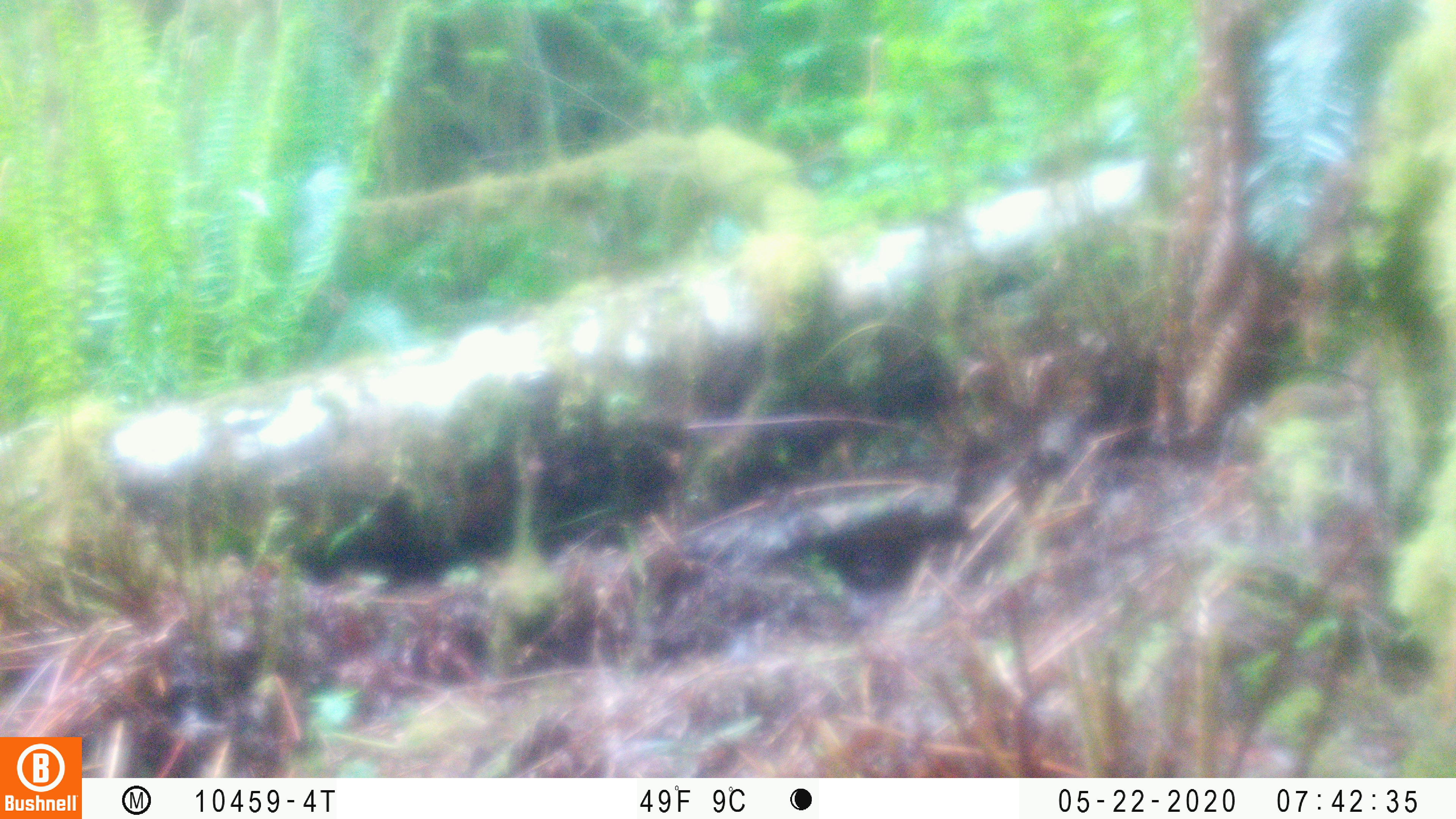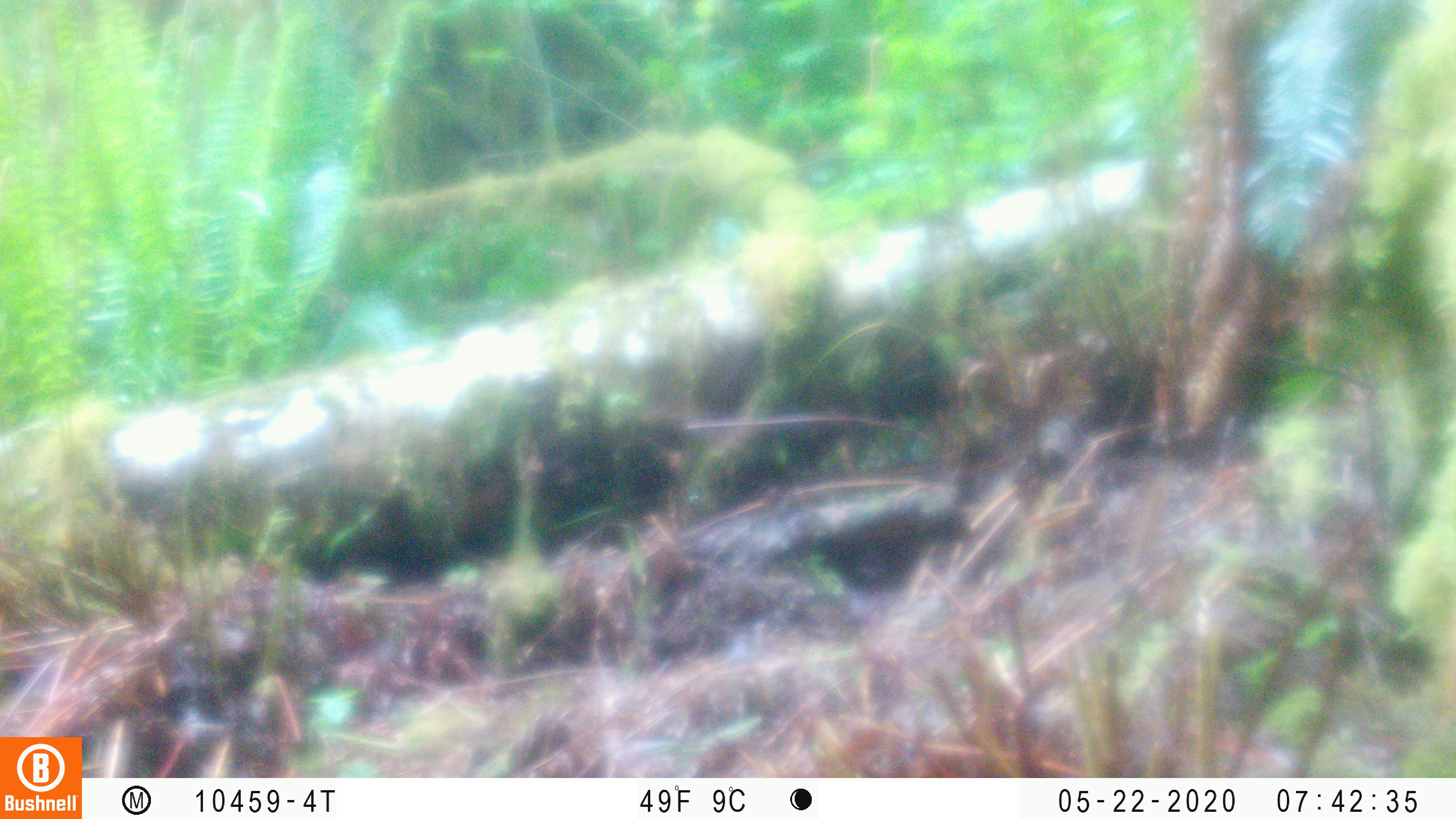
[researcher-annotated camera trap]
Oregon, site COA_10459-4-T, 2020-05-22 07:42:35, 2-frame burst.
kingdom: Animalia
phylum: Chordata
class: Mammalia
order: Rodentia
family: Sciuridae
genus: Neotamias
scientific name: Neotamias townsendii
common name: townsend's chipmunk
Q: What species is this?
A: Townsend's chipmunk (Neotamias townsendii).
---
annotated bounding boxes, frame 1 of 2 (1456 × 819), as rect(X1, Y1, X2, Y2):
townsend's chipmunk: rect(1208, 315, 1409, 467)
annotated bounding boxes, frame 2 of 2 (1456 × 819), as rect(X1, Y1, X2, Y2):
townsend's chipmunk: rect(1010, 466, 1172, 643); rect(1333, 727, 1337, 730)